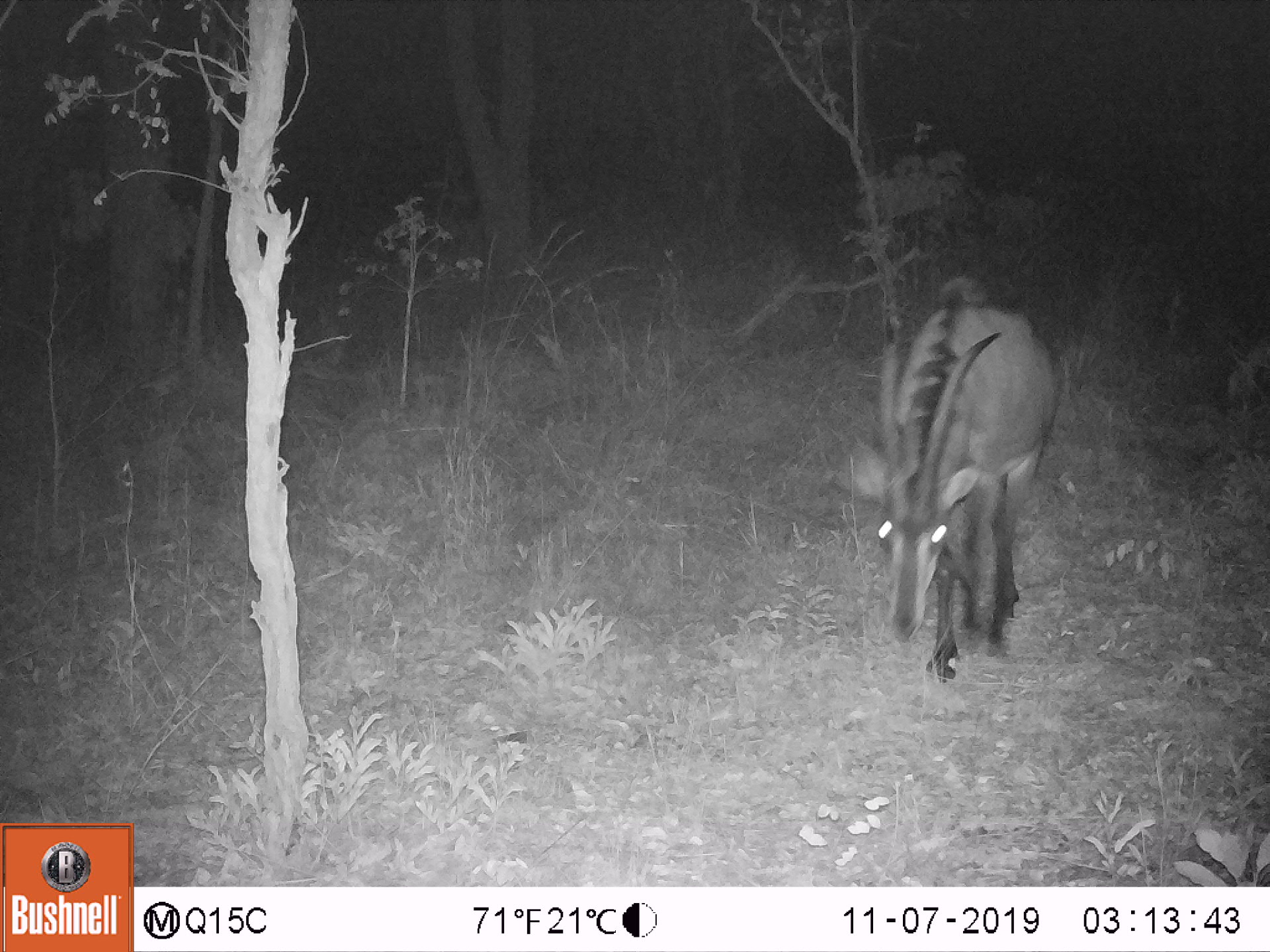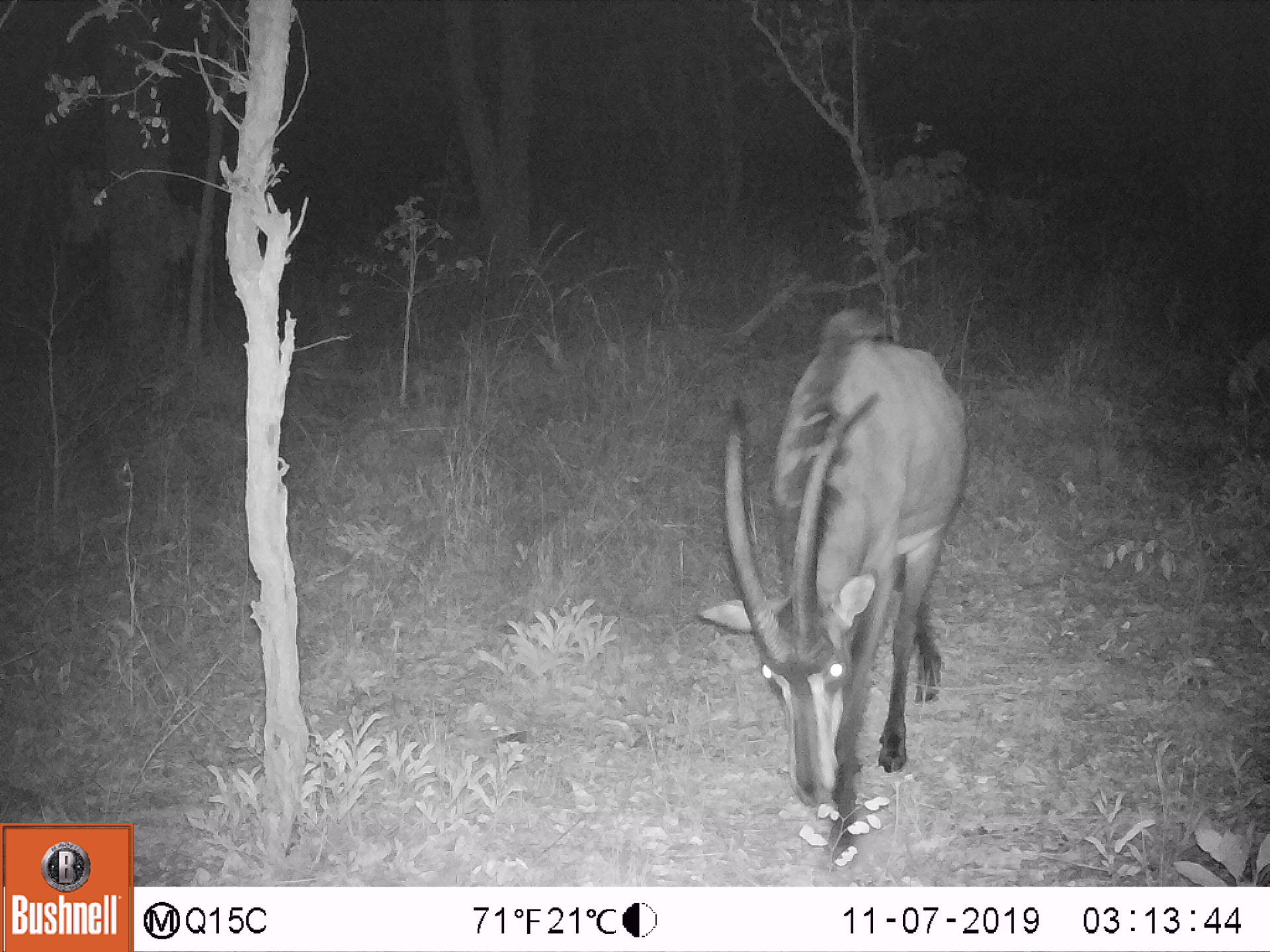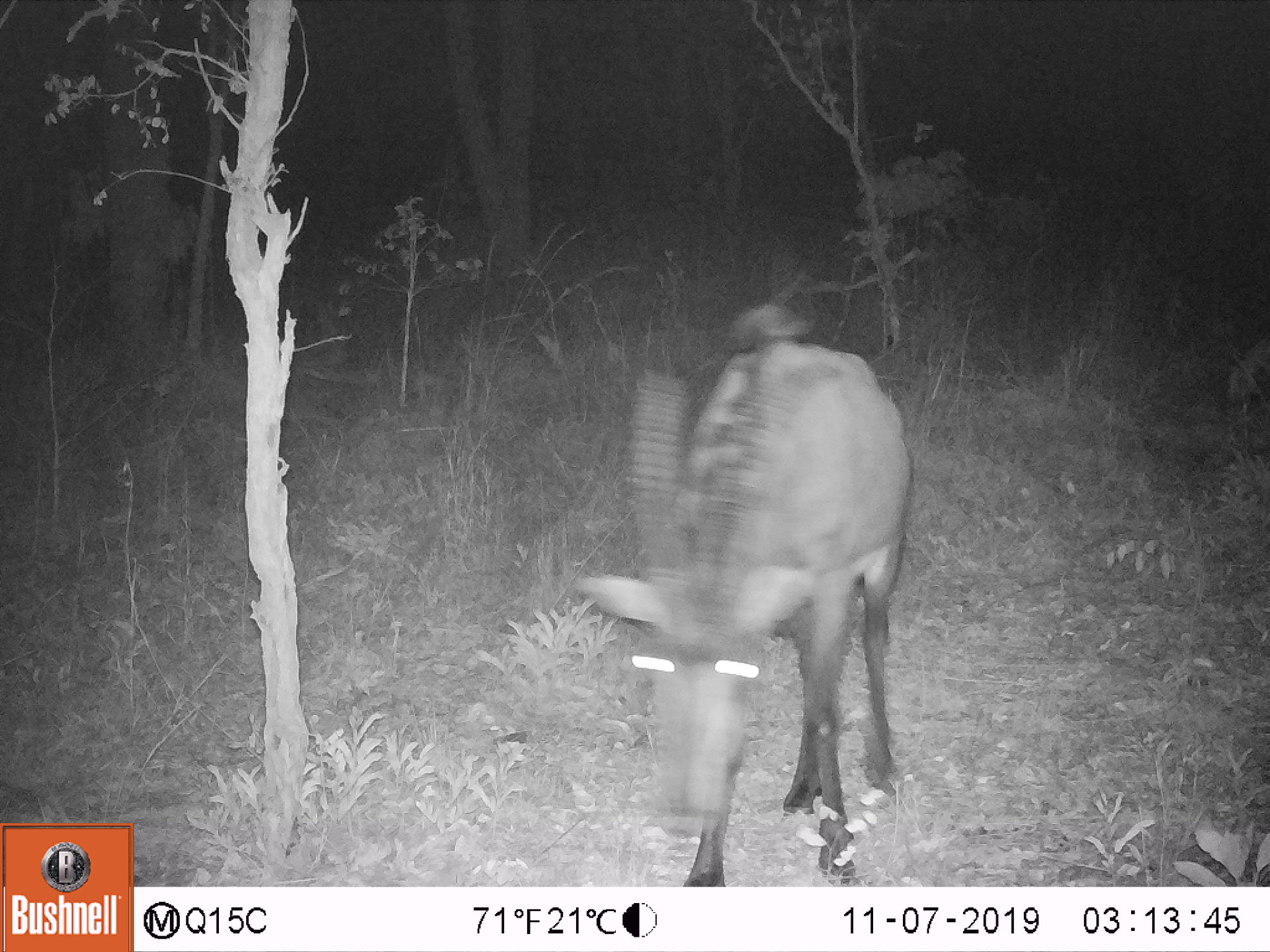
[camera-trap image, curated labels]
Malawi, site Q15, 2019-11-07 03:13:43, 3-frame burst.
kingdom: Animalia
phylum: Chordata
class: Mammalia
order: Artiodactyla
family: Bovidae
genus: Hippotragus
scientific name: Hippotragus niger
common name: sable antelope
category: sable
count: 1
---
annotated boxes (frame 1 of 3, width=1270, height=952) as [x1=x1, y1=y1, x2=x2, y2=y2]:
sable: [x1=838, y1=279, x2=1061, y2=678]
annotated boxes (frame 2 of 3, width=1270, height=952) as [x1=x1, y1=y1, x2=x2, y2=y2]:
sable: [x1=703, y1=309, x2=966, y2=853]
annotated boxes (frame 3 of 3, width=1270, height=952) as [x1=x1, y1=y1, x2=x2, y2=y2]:
sable: [x1=575, y1=306, x2=919, y2=883]